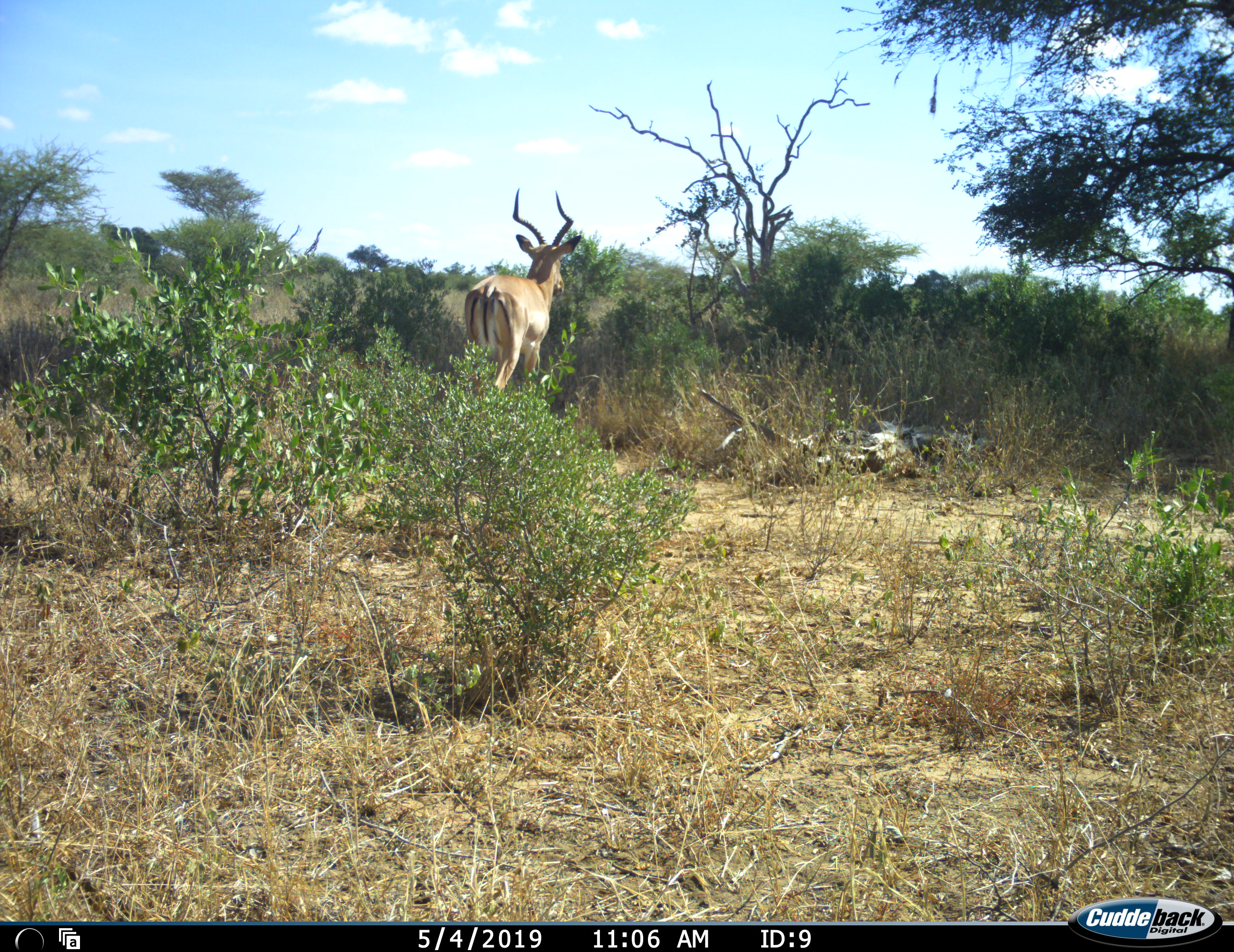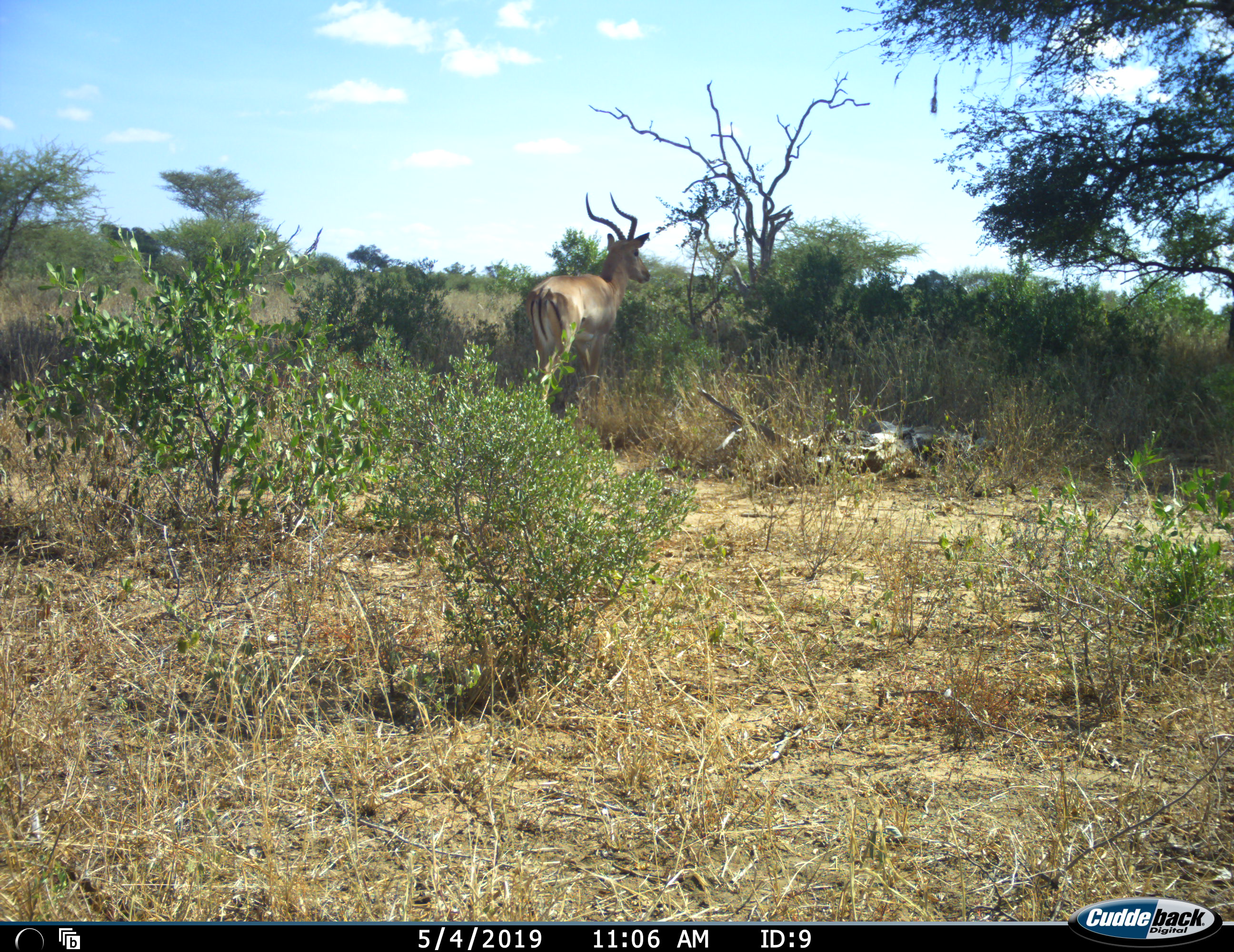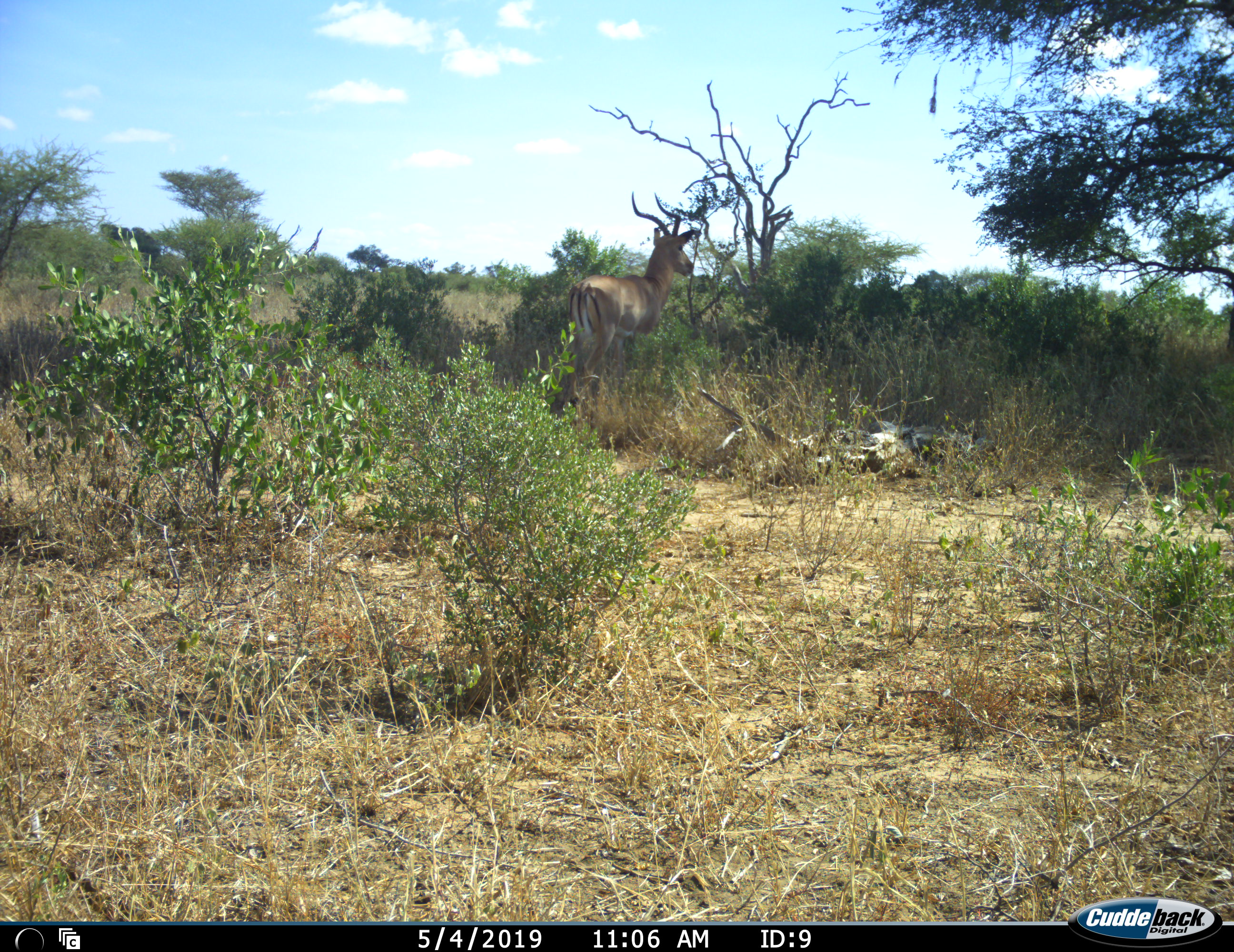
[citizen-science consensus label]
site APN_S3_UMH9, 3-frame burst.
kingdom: Animalia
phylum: Chordata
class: Mammalia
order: Artiodactyla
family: Bovidae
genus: Aepyceros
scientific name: Aepyceros melampus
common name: impala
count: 1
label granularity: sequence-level